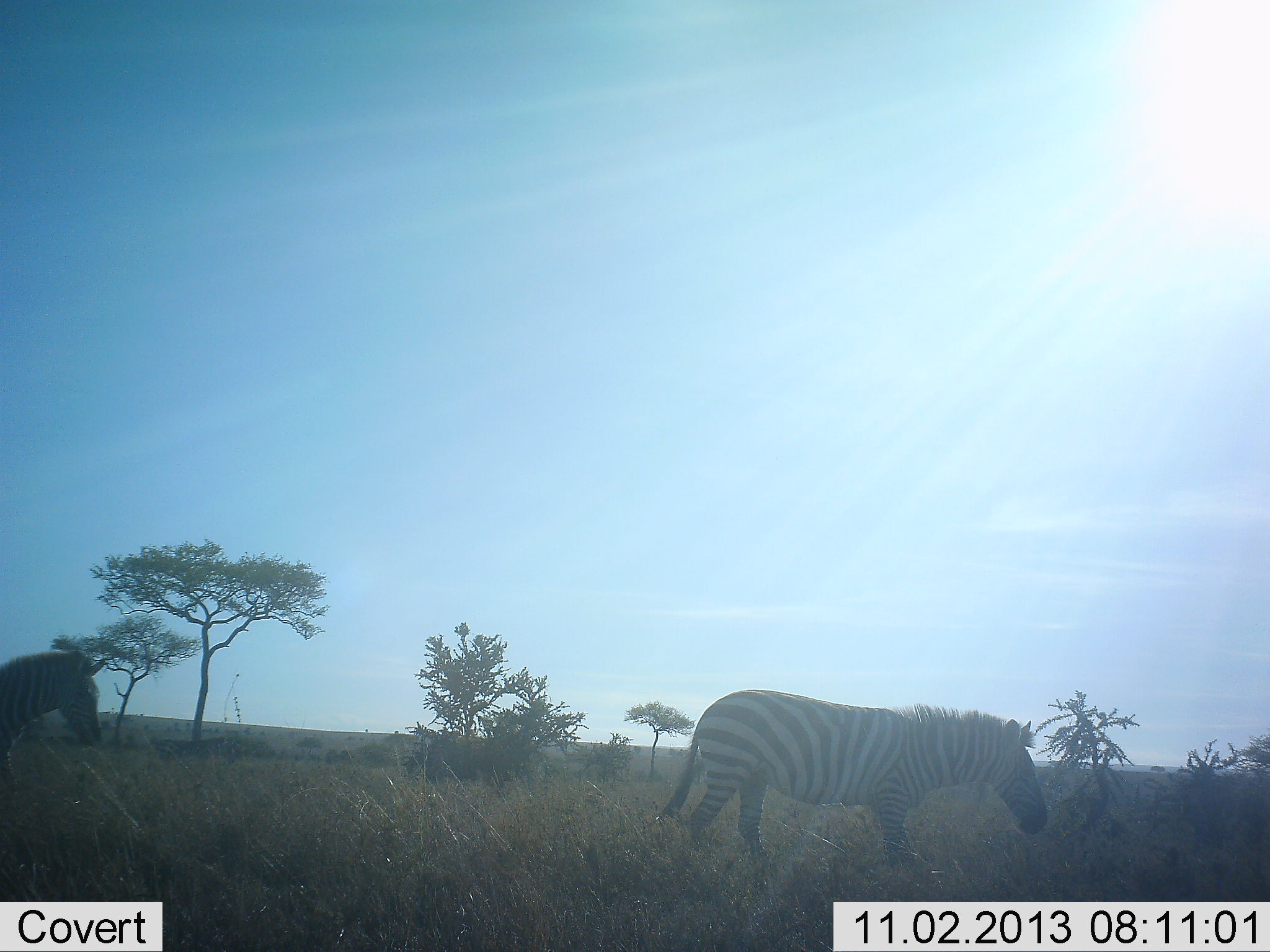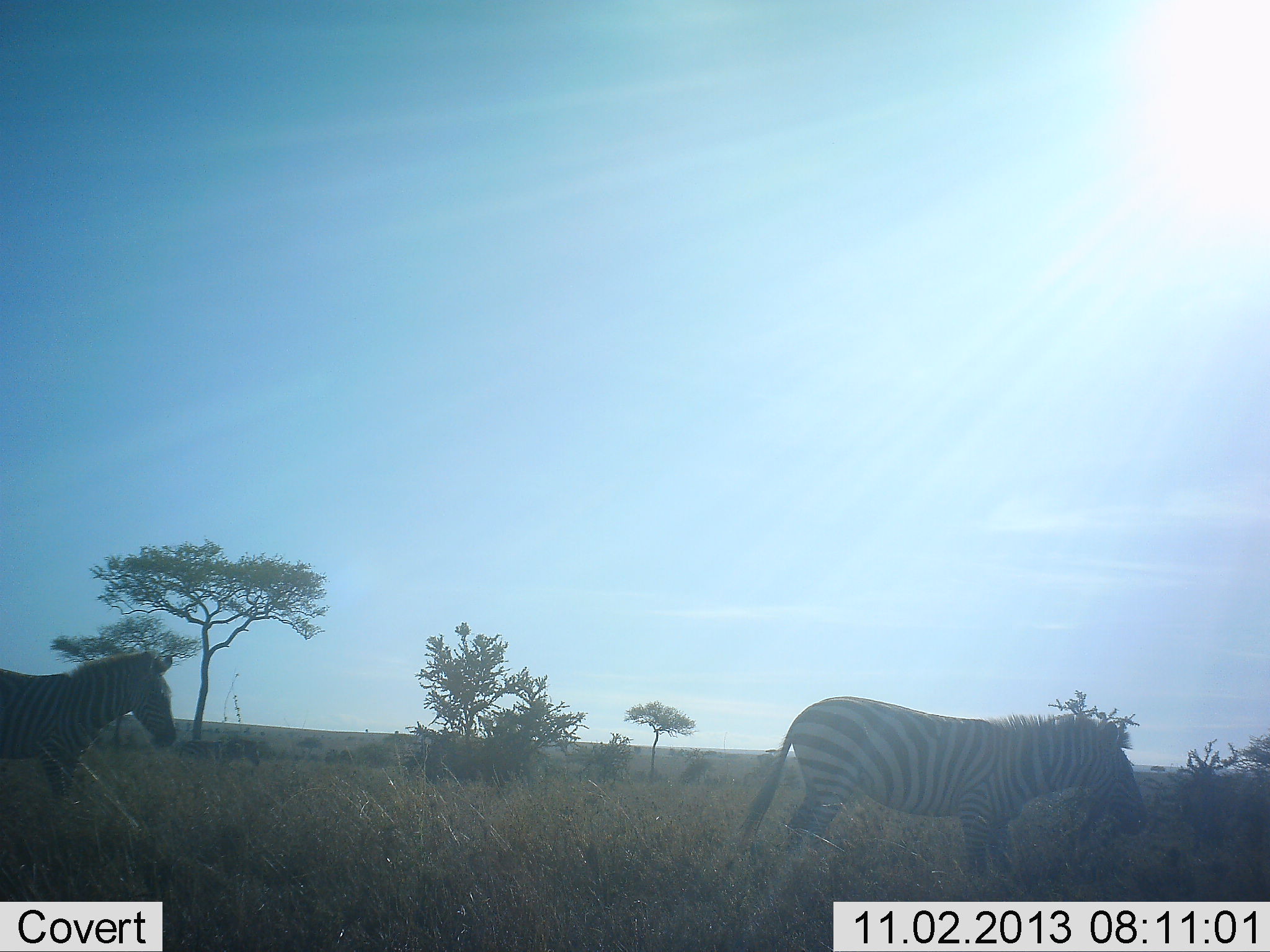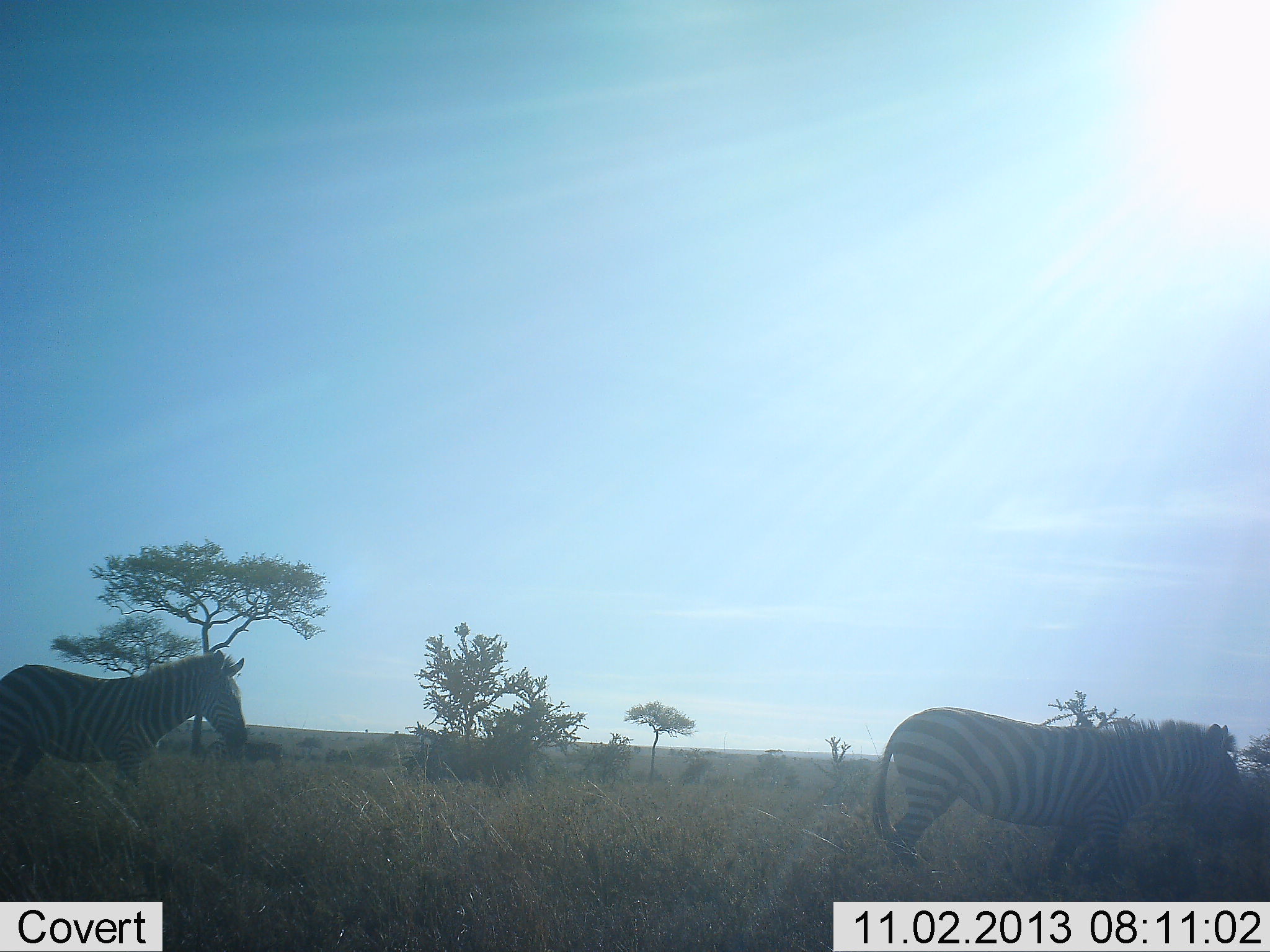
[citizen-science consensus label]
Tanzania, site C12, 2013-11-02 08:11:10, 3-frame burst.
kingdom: Animalia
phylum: Chordata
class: Mammalia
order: Perissodactyla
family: Equidae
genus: Equus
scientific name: Equus quagga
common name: plains zebra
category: zebra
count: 2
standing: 10%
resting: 0%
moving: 90%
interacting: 0%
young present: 0%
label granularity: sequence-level